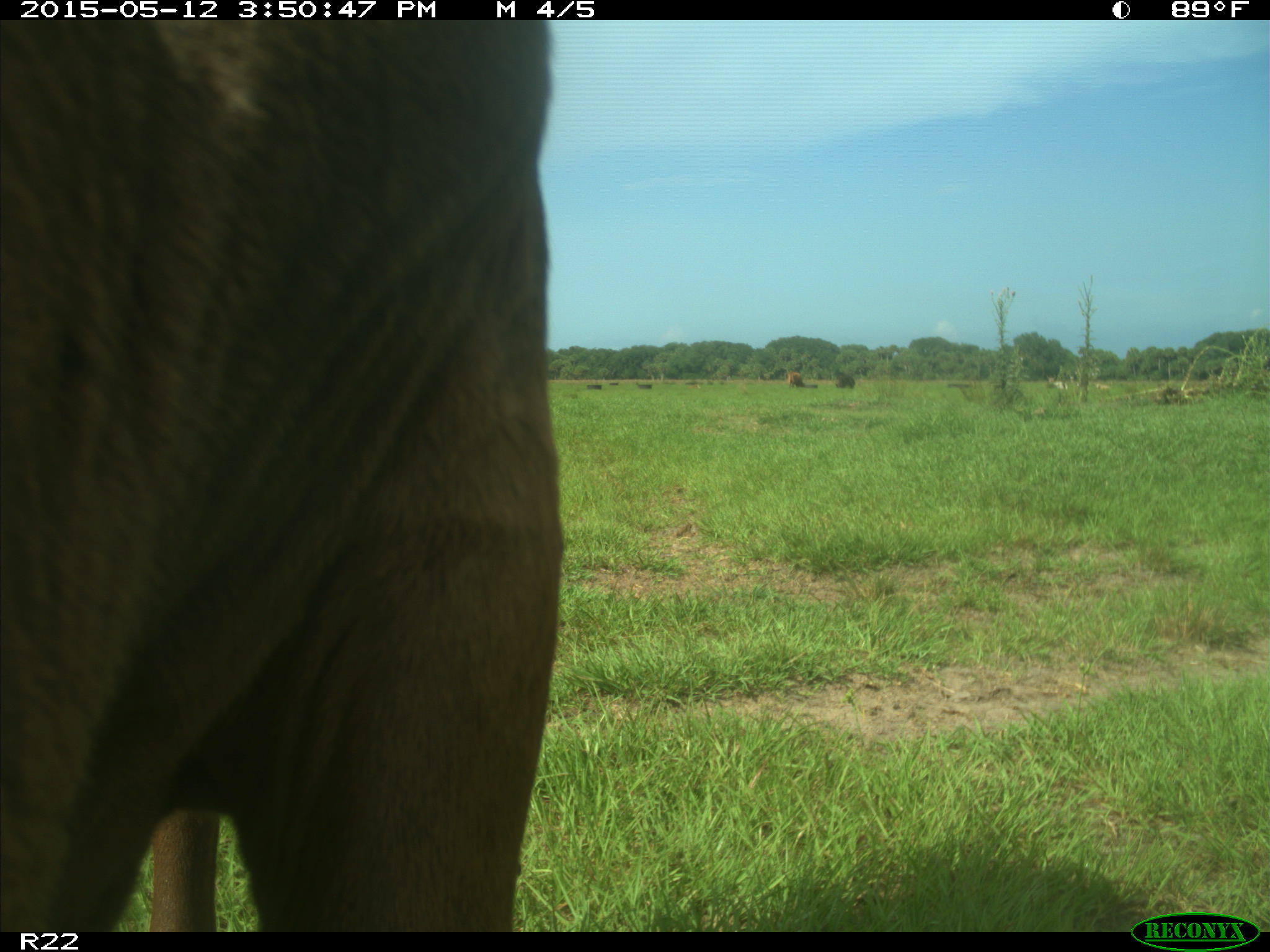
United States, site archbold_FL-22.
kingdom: Animalia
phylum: Chordata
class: Mammalia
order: Artiodactyla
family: Bovidae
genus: Bos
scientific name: Bos taurus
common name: domestic cow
Bos taurus (domestic cow).